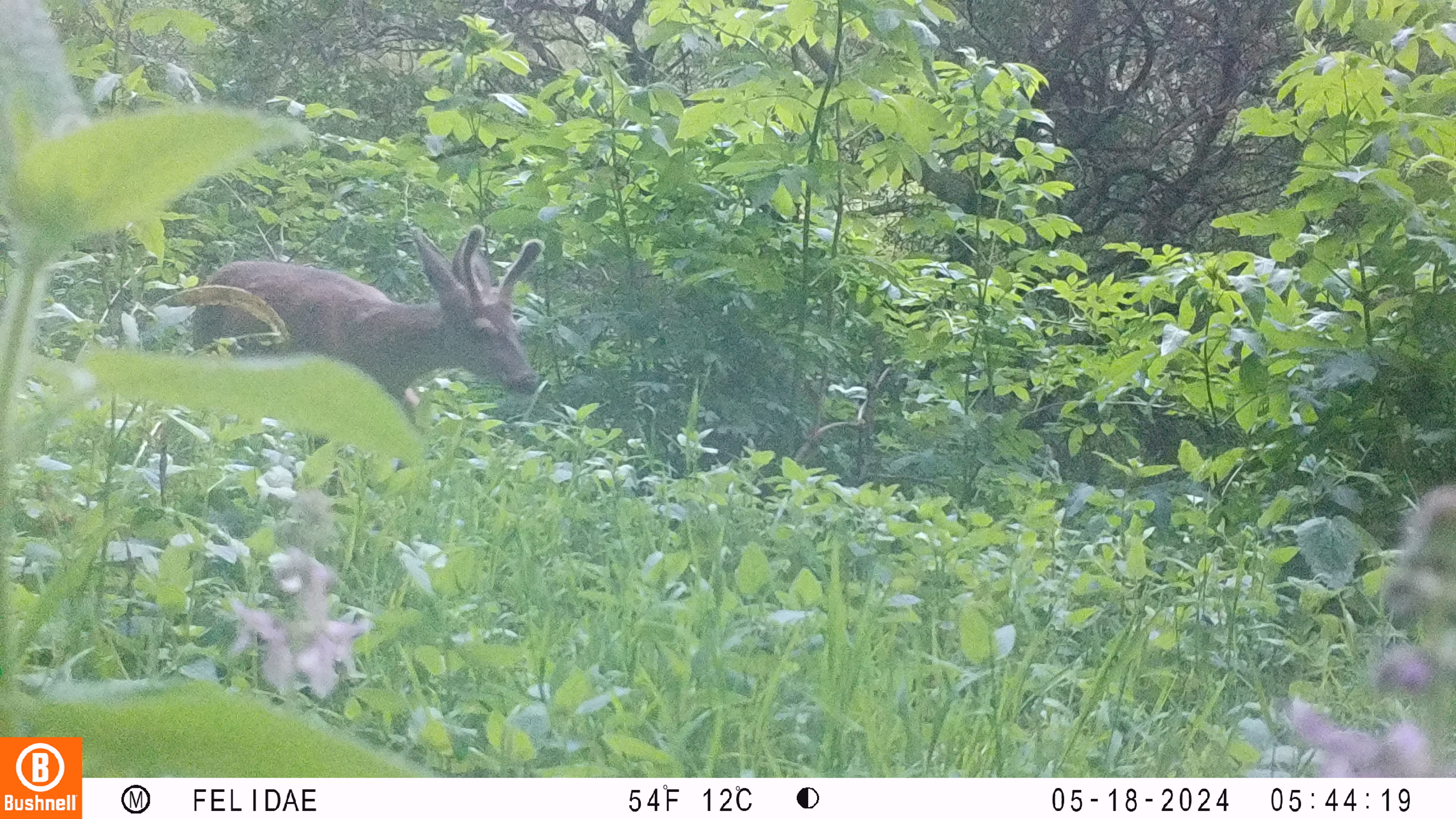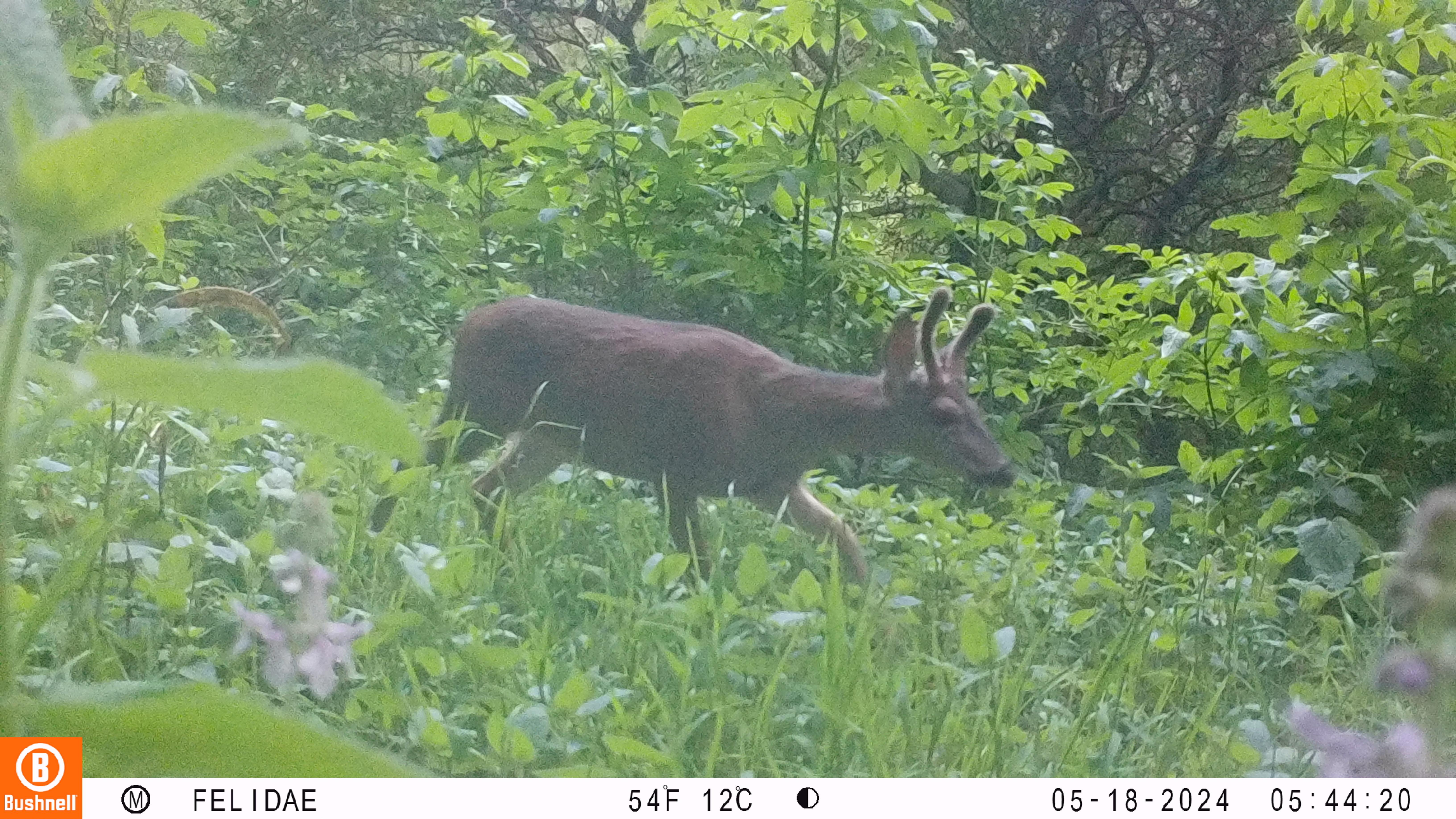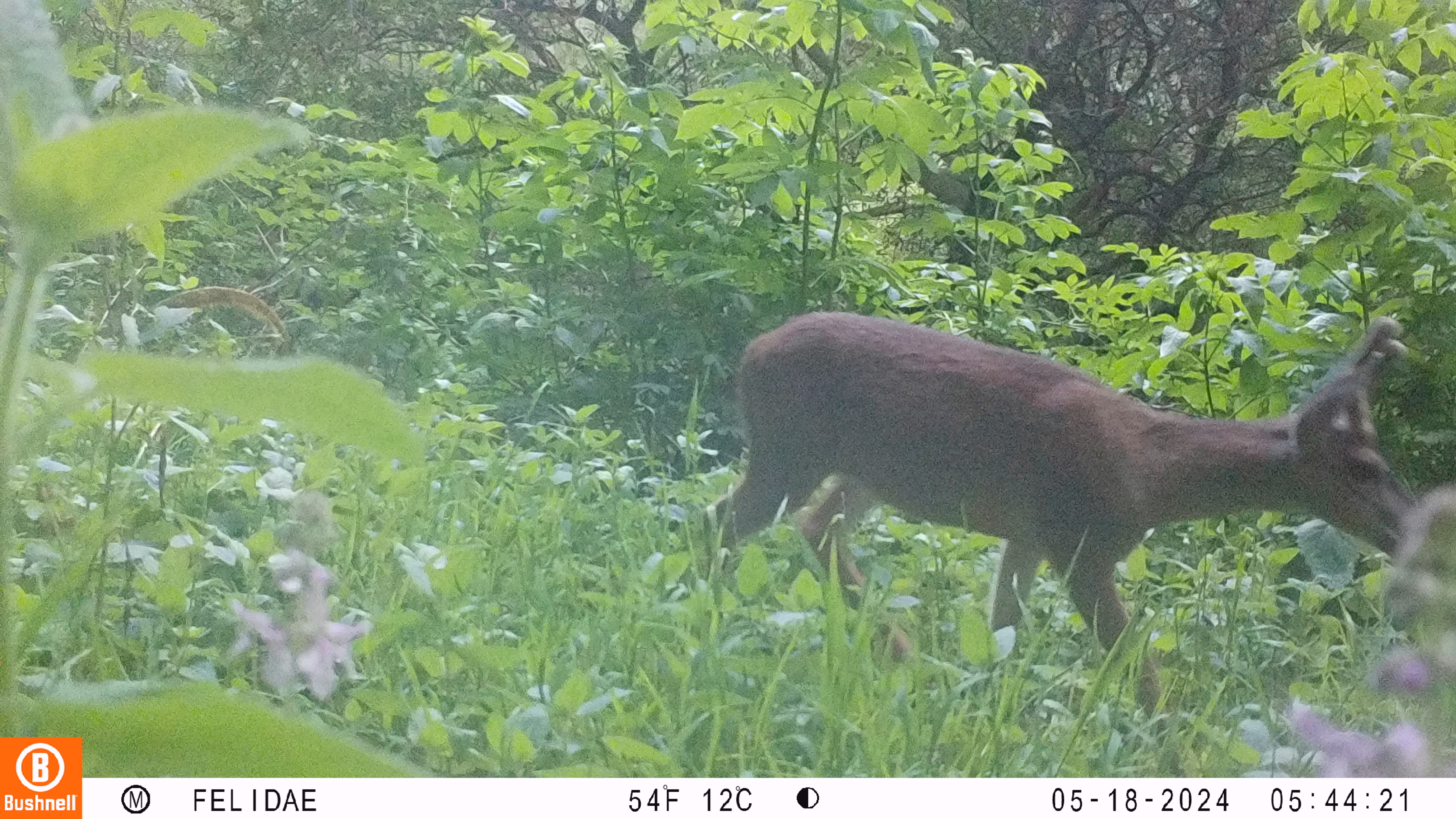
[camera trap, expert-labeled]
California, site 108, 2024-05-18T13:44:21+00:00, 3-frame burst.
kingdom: Animalia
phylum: Chordata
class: Mammalia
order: Artiodactyla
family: Cervidae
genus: Odocoileus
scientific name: Odocoileus hemionus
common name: mule deer